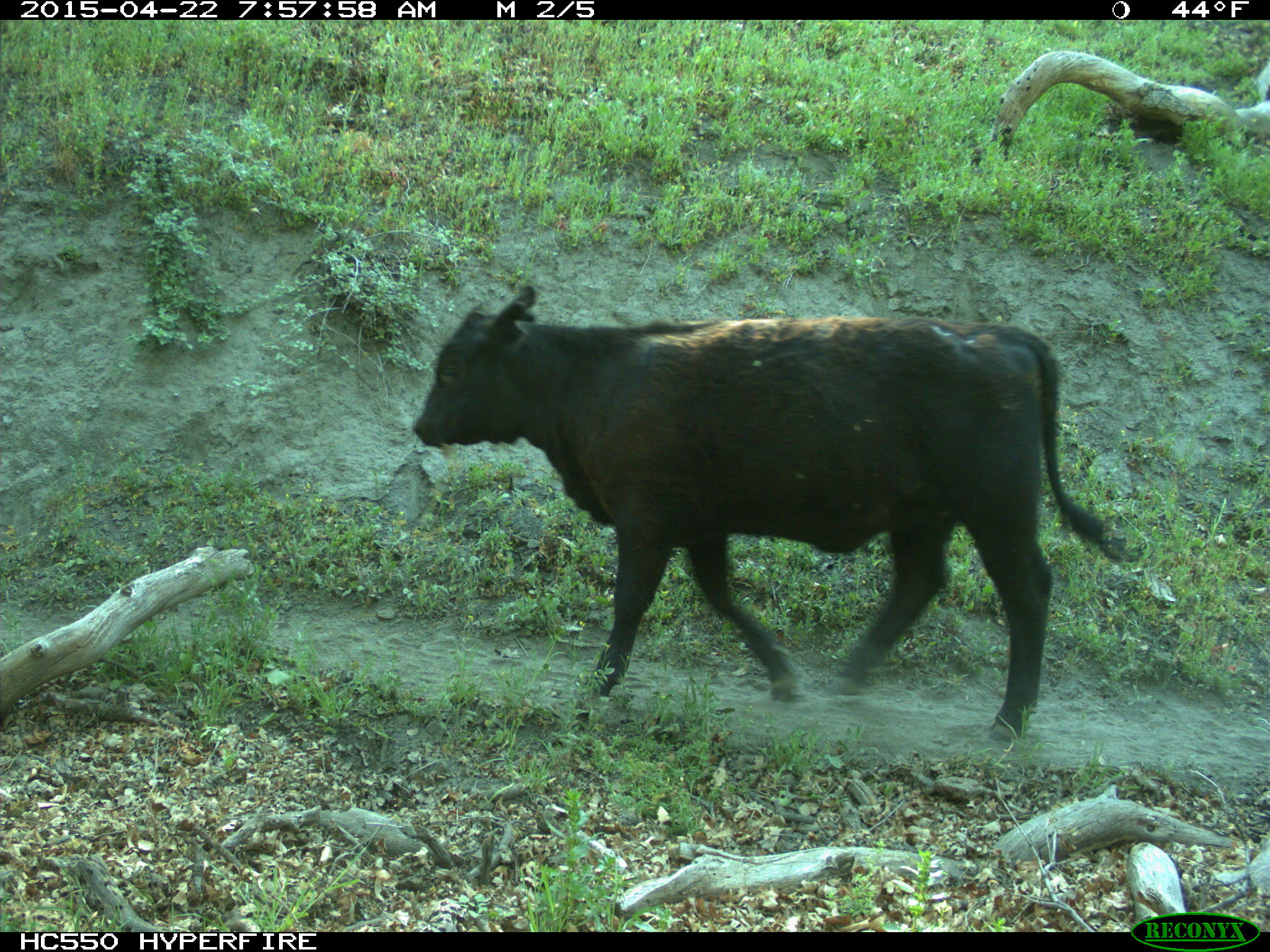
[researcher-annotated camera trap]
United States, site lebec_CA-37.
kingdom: Animalia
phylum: Chordata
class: Mammalia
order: Artiodactyla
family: Bovidae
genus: Bos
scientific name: Bos taurus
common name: domestic cow